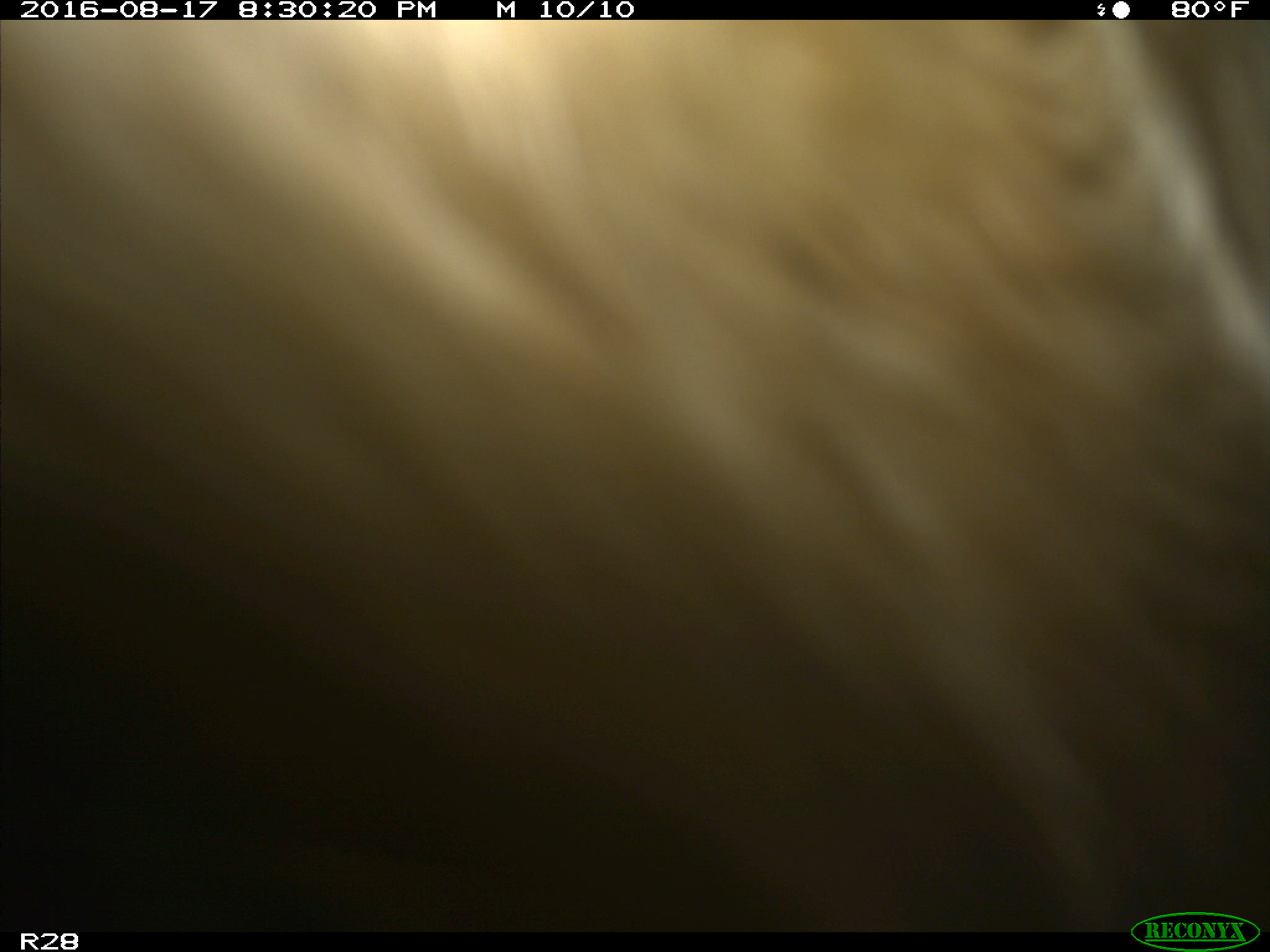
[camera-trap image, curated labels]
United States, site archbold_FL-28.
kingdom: Animalia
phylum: Chordata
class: Mammalia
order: Artiodactyla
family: Bovidae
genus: Bos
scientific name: Bos taurus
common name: domestic cow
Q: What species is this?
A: Bos taurus (domestic cow).